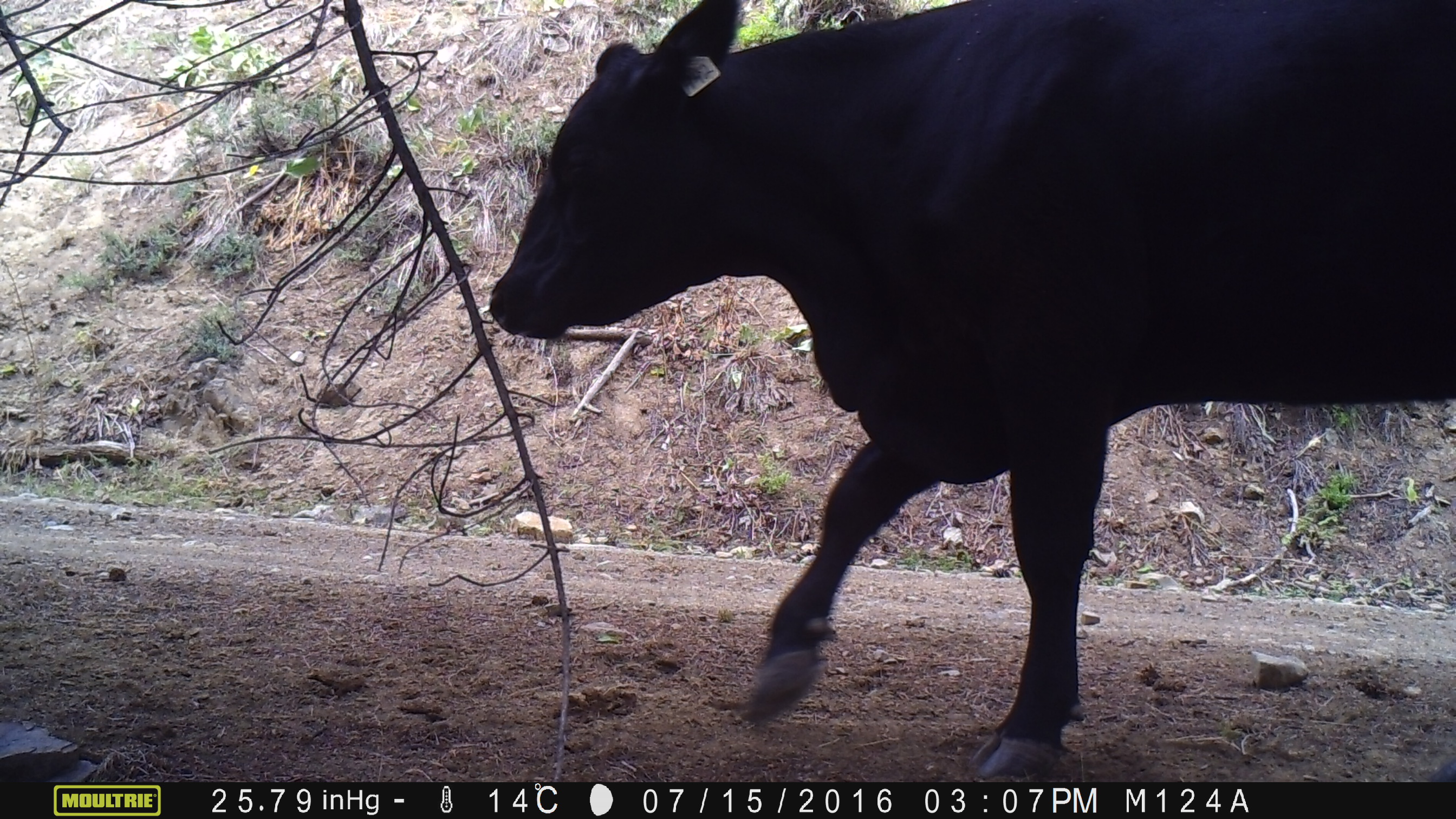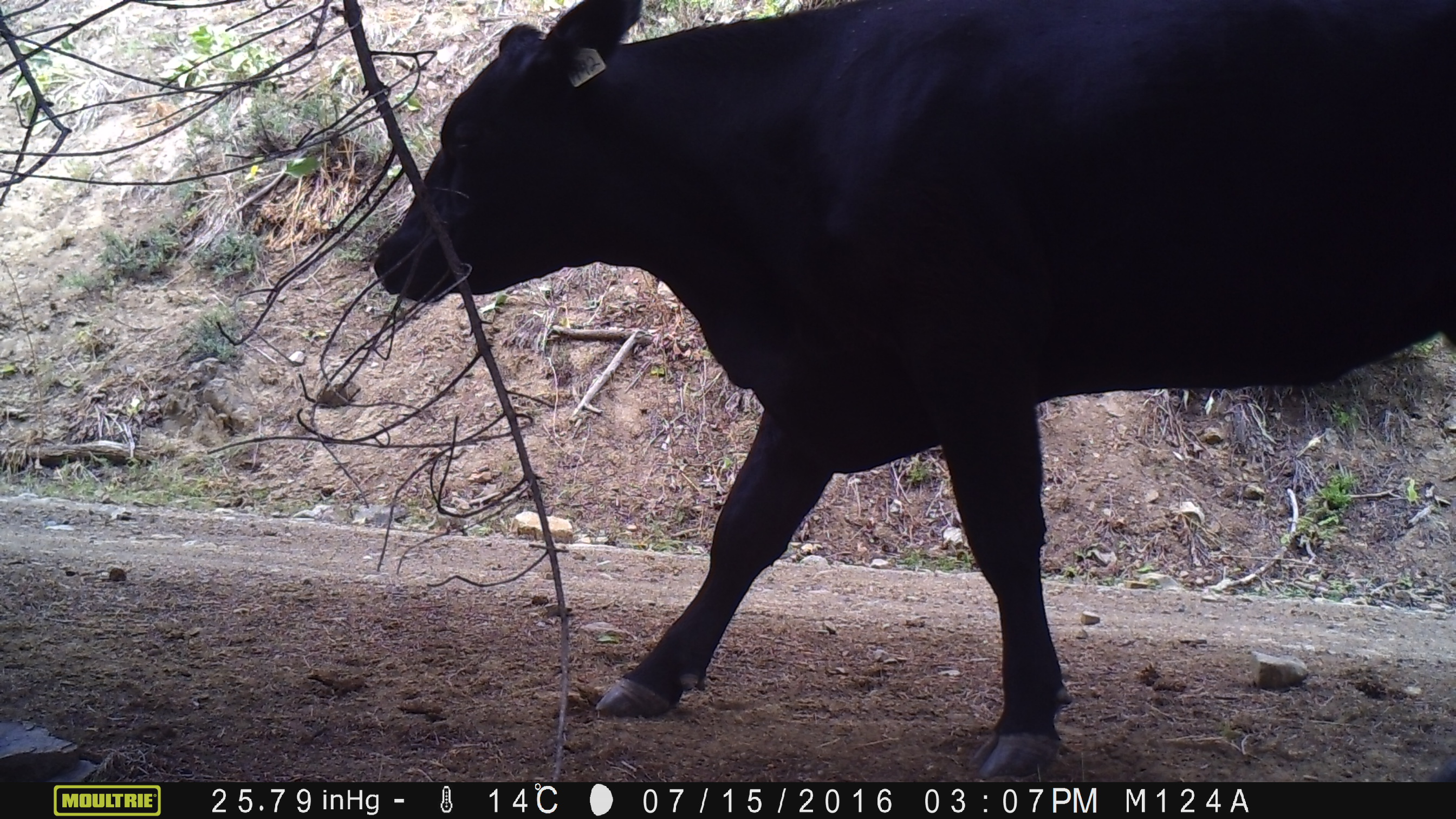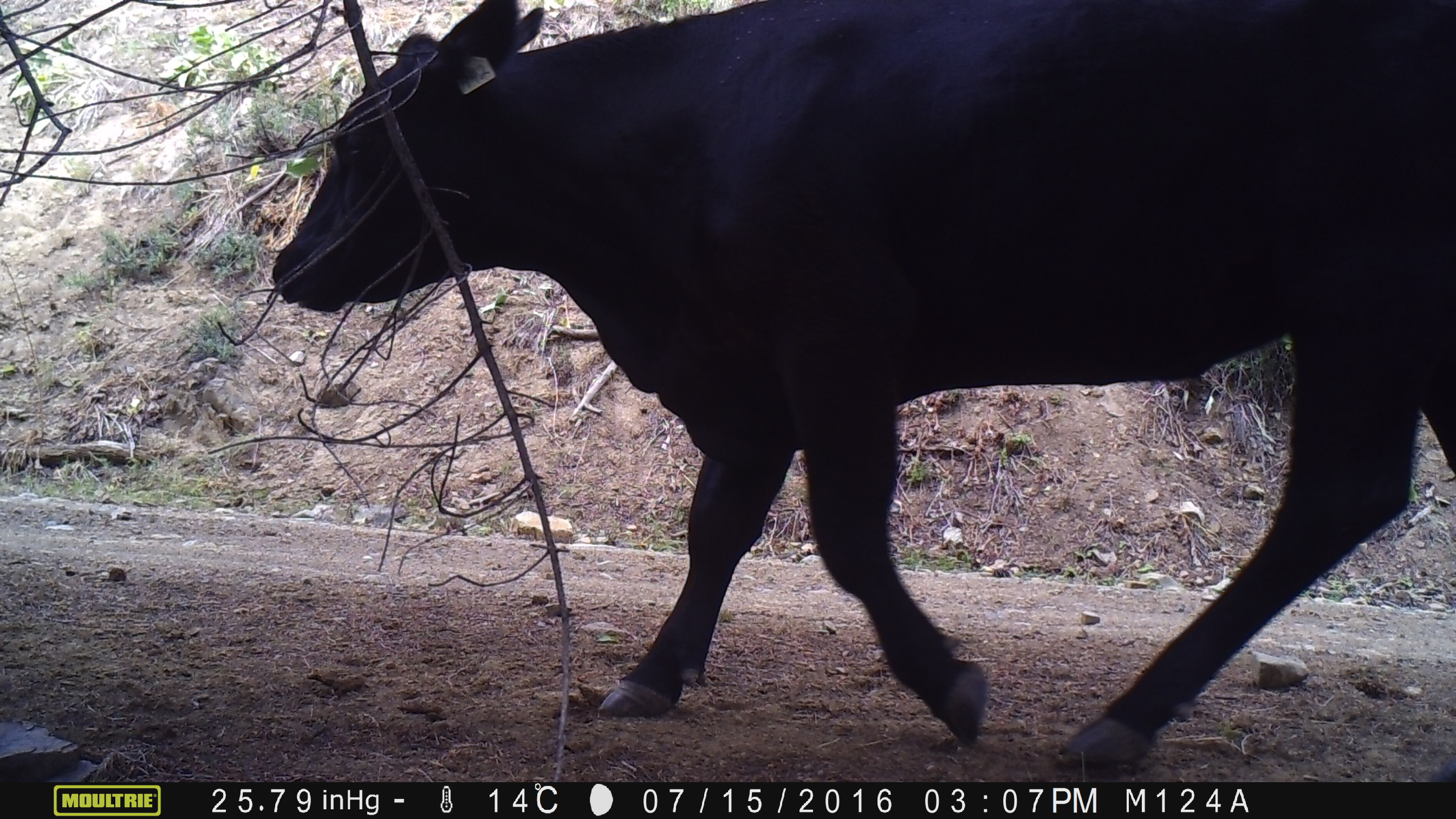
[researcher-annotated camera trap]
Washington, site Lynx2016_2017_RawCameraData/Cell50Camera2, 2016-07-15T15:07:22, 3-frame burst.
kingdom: Animalia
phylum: Chordata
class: Mammalia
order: Artiodactyla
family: Bovidae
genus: Bos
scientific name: Bos taurus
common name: domestic cattle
Domestic cattle (Bos taurus). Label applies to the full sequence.